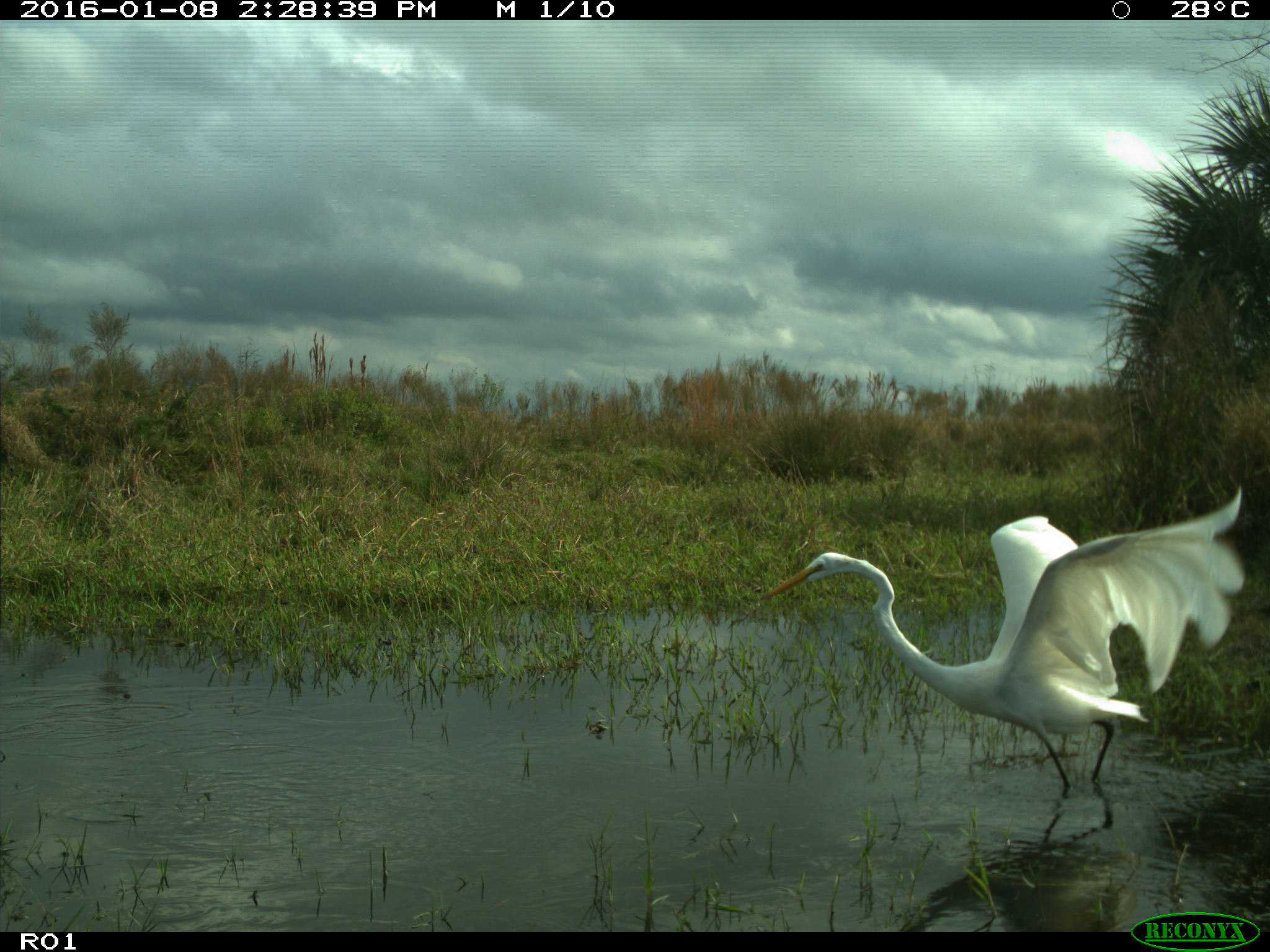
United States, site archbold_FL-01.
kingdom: Animalia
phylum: Chordata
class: Aves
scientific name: Aves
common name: birds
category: unidentified bird